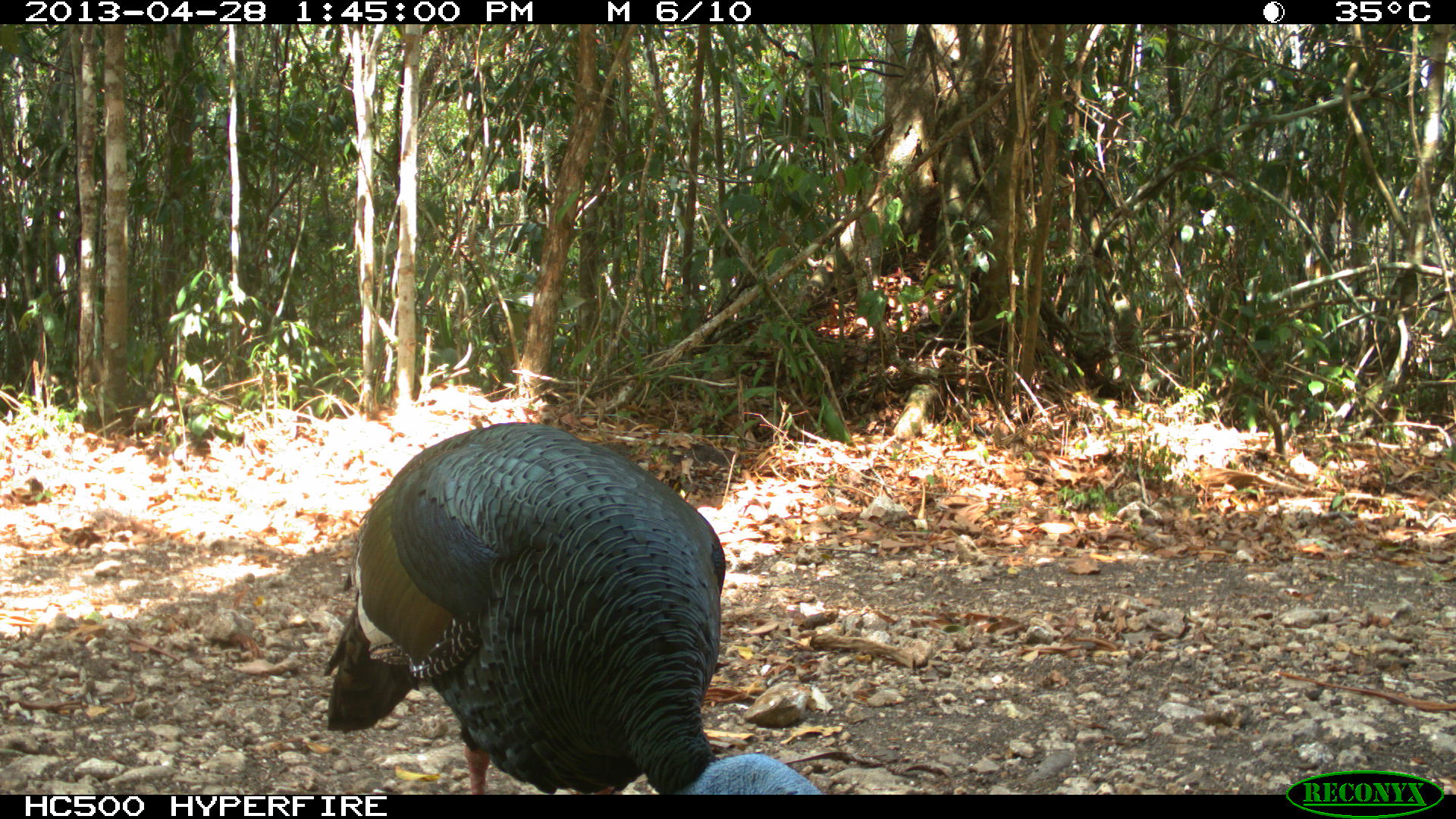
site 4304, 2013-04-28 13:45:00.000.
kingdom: Animalia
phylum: Chordata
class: Aves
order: Galliformes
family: Phasianidae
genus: Meleagris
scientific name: Meleagris ocellata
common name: ocellated turkey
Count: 1.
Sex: male.